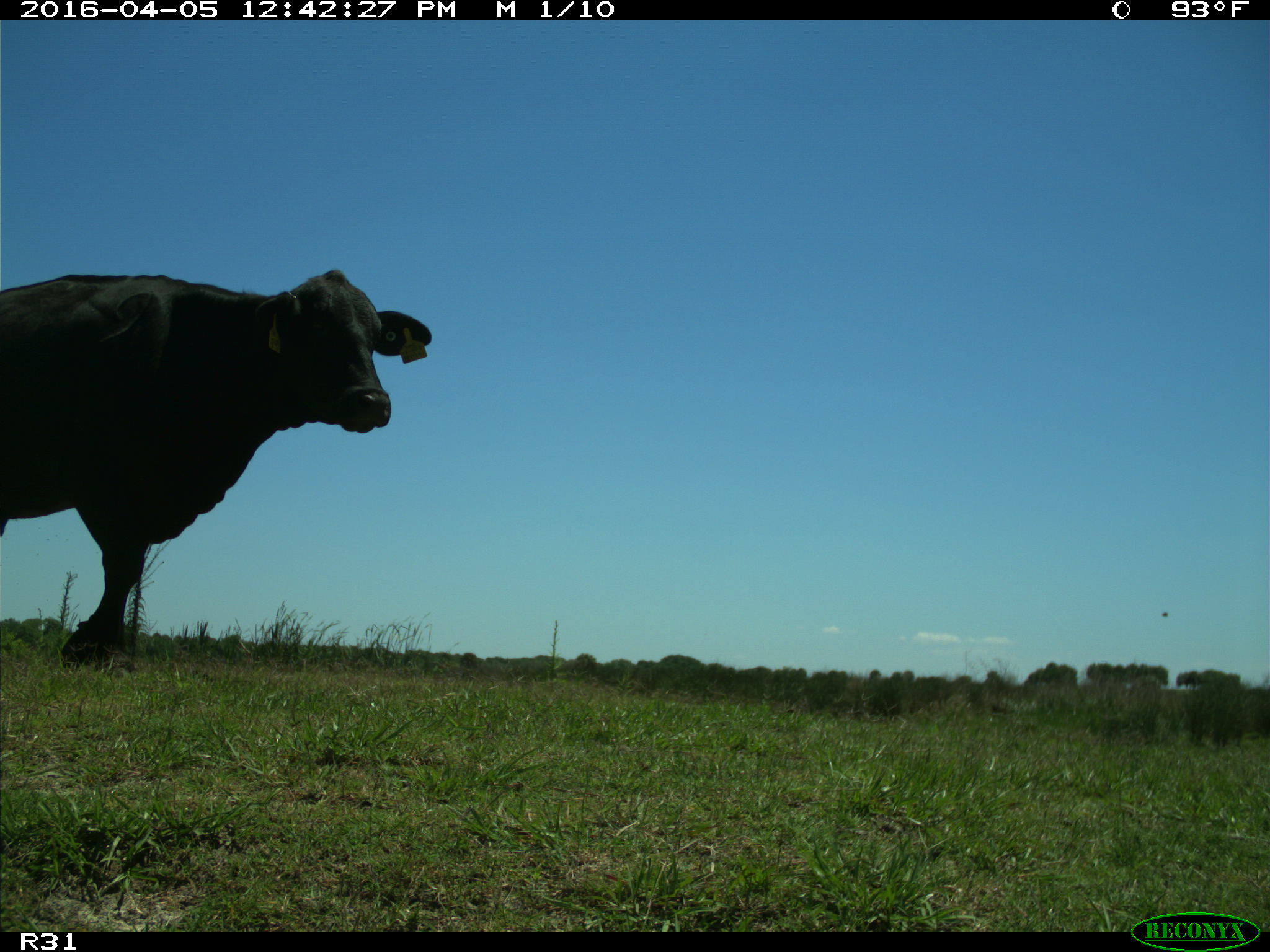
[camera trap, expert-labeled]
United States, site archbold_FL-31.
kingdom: Animalia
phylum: Chordata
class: Mammalia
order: Artiodactyla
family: Bovidae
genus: Bos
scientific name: Bos taurus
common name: domestic cow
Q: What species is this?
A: Bos taurus (domestic cow).